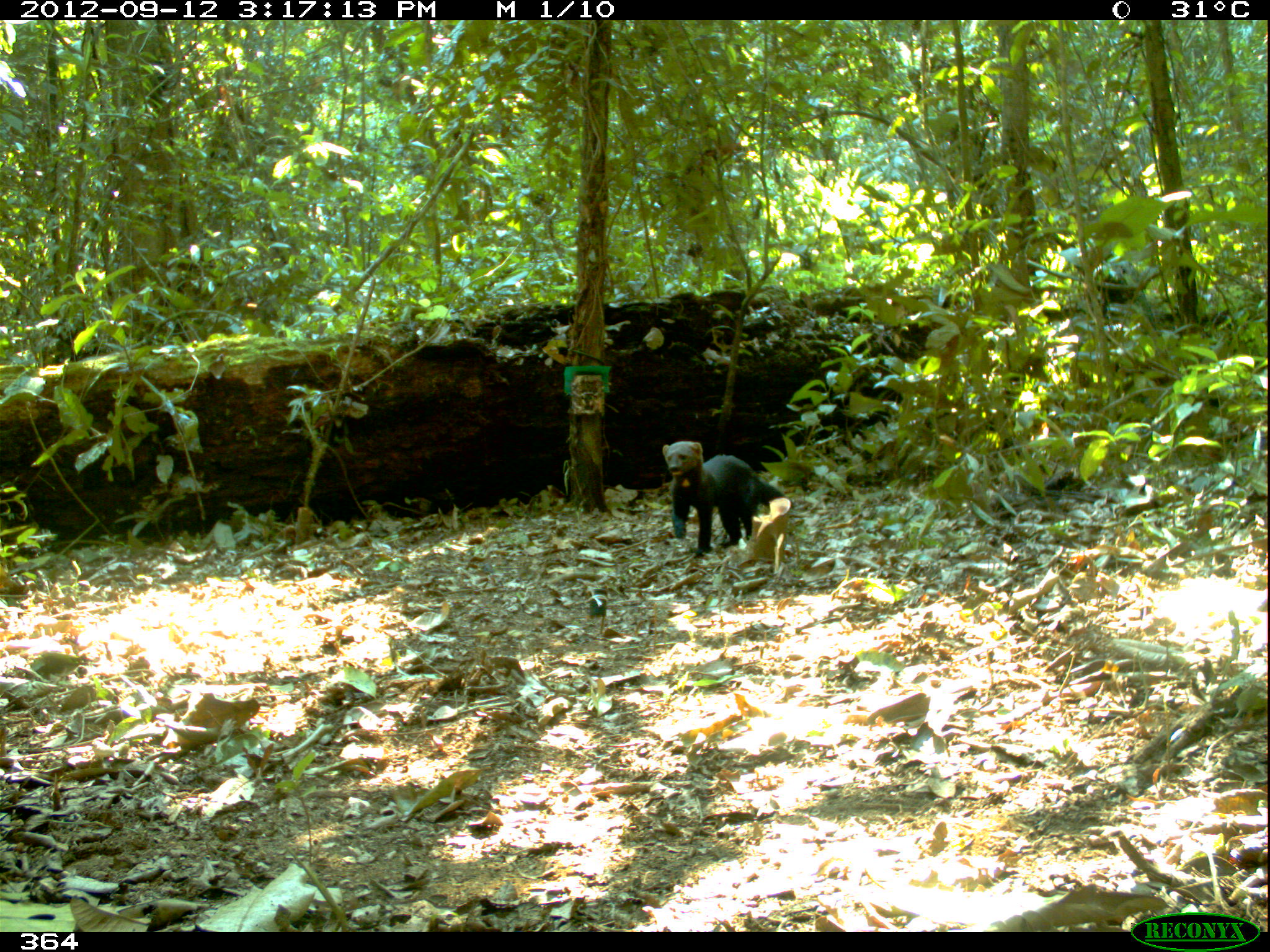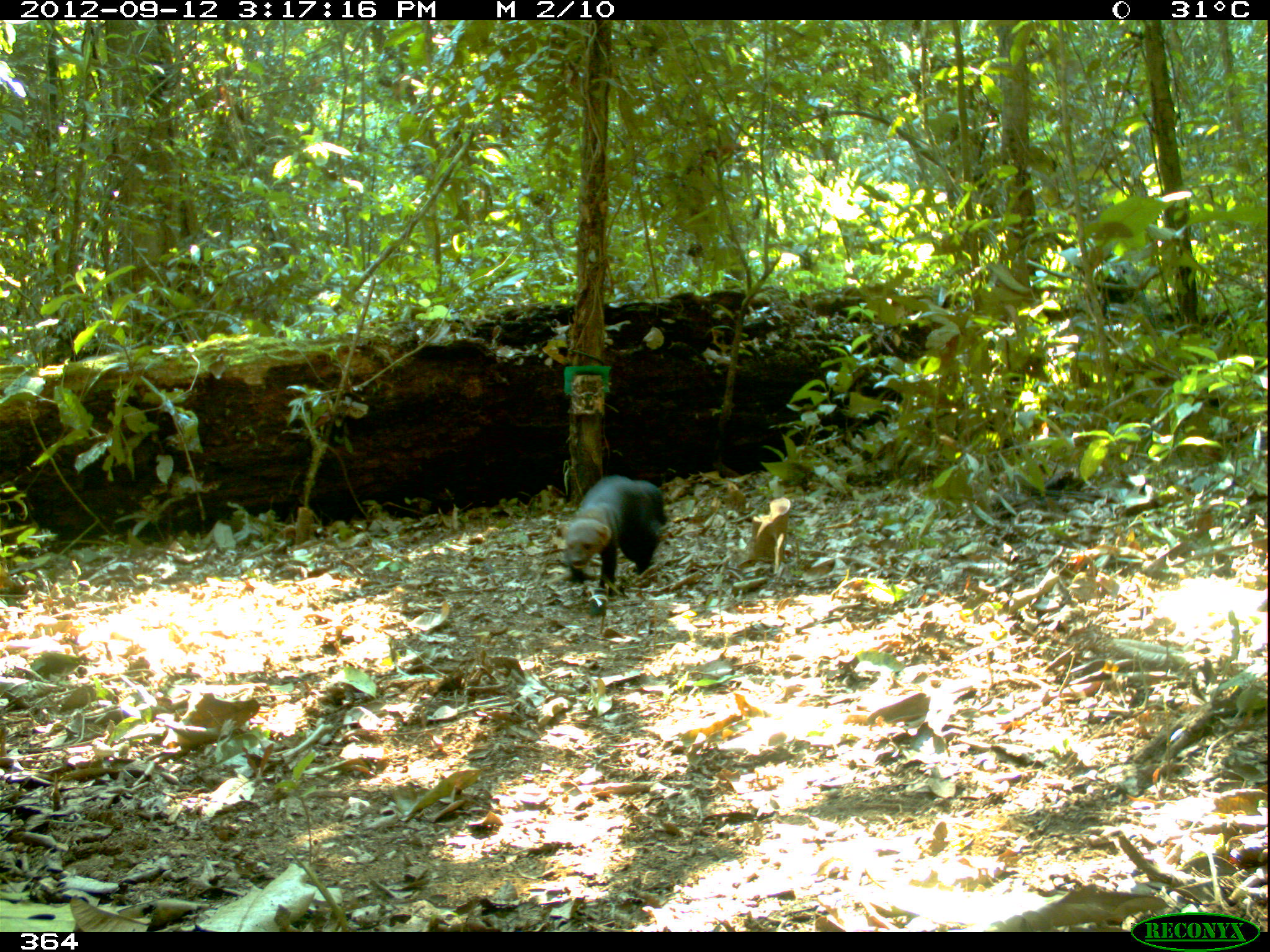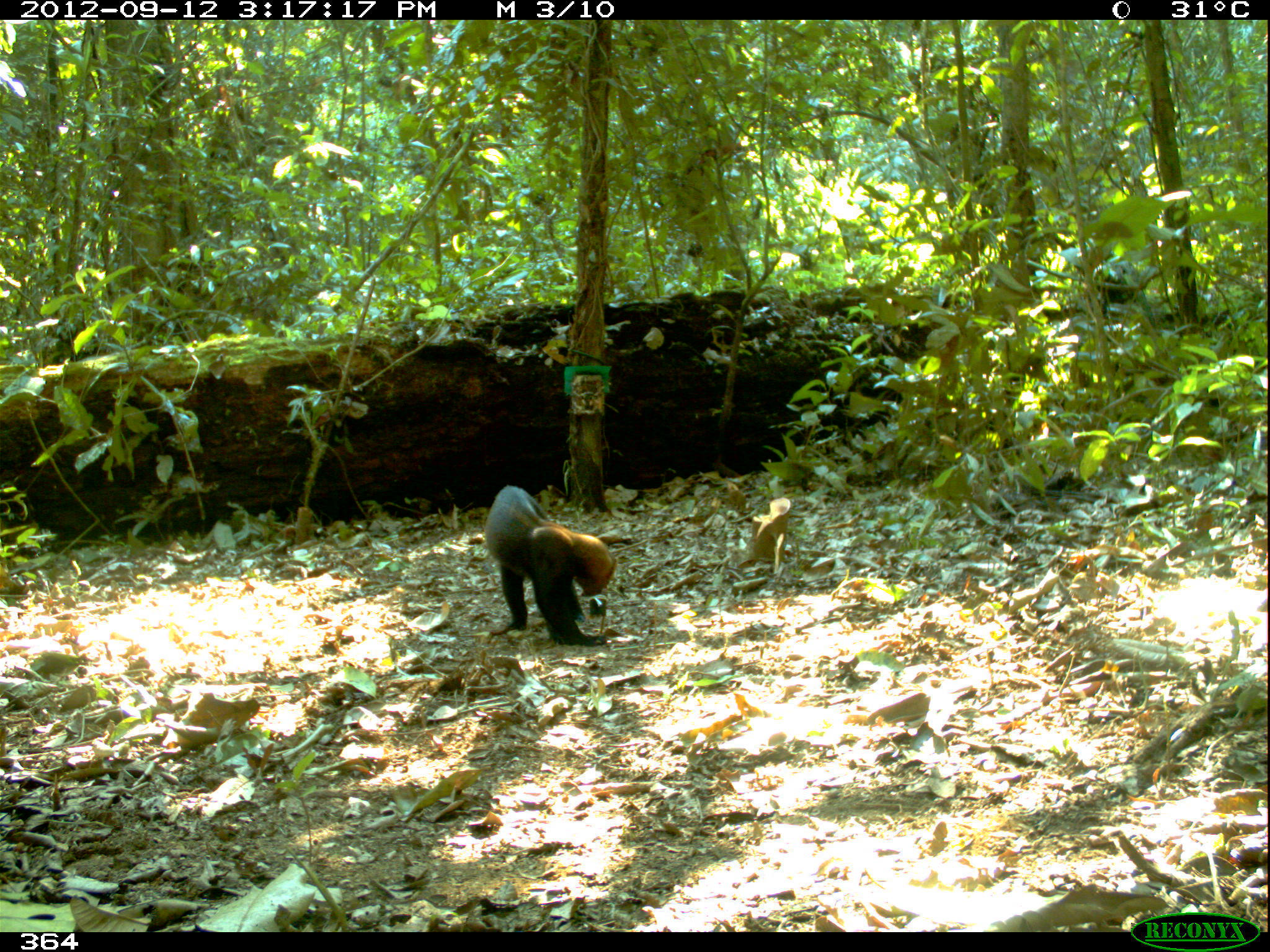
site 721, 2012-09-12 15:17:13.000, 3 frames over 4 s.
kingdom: Animalia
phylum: Chordata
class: Mammalia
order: Carnivora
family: Mustelidae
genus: Eira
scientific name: Eira barbara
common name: tayra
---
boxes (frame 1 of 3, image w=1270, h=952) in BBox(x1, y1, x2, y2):
eira barbara: BBox(662, 440, 789, 558)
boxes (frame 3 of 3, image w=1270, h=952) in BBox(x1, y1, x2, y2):
eira barbara: BBox(483, 485, 617, 646)